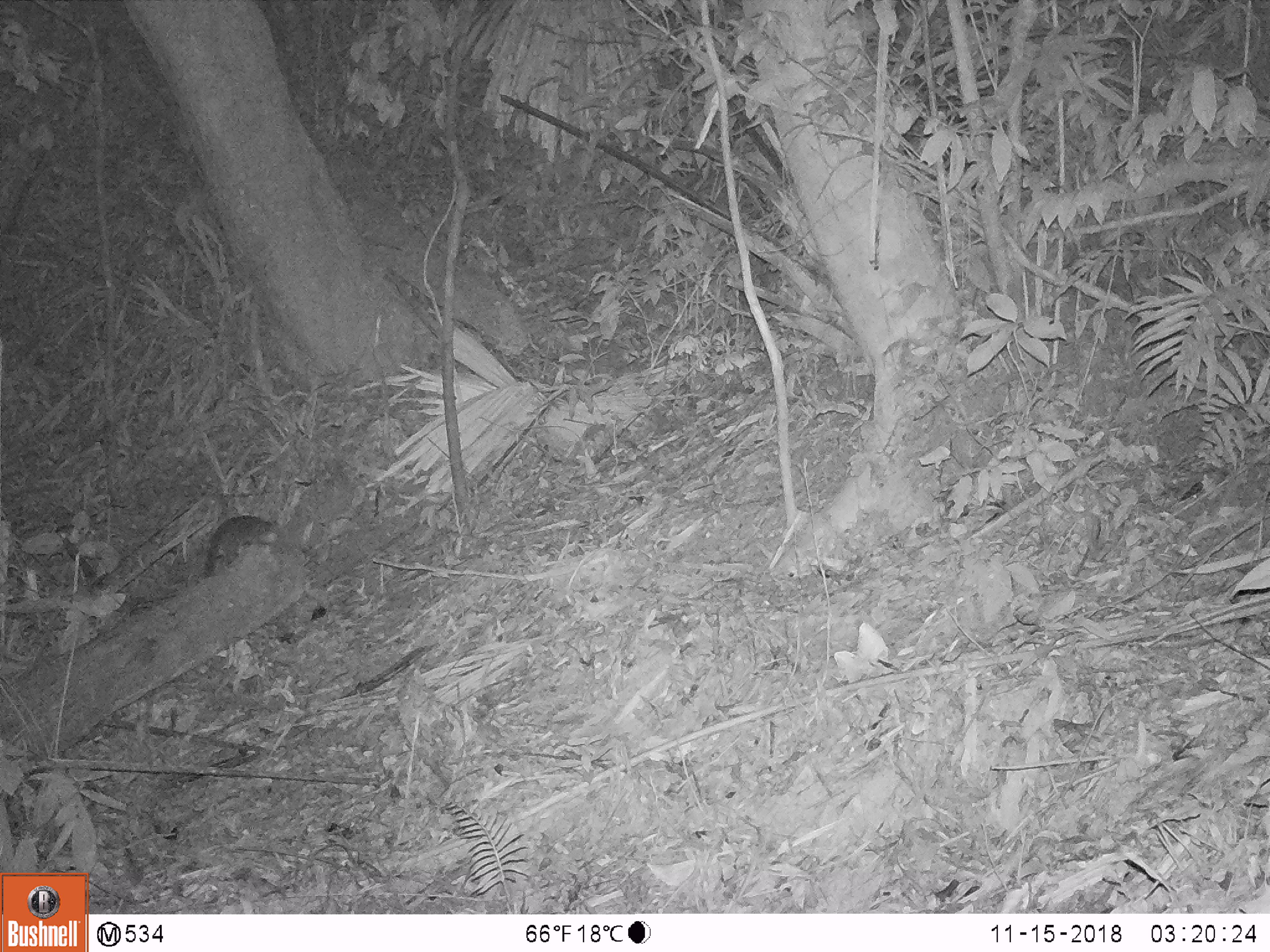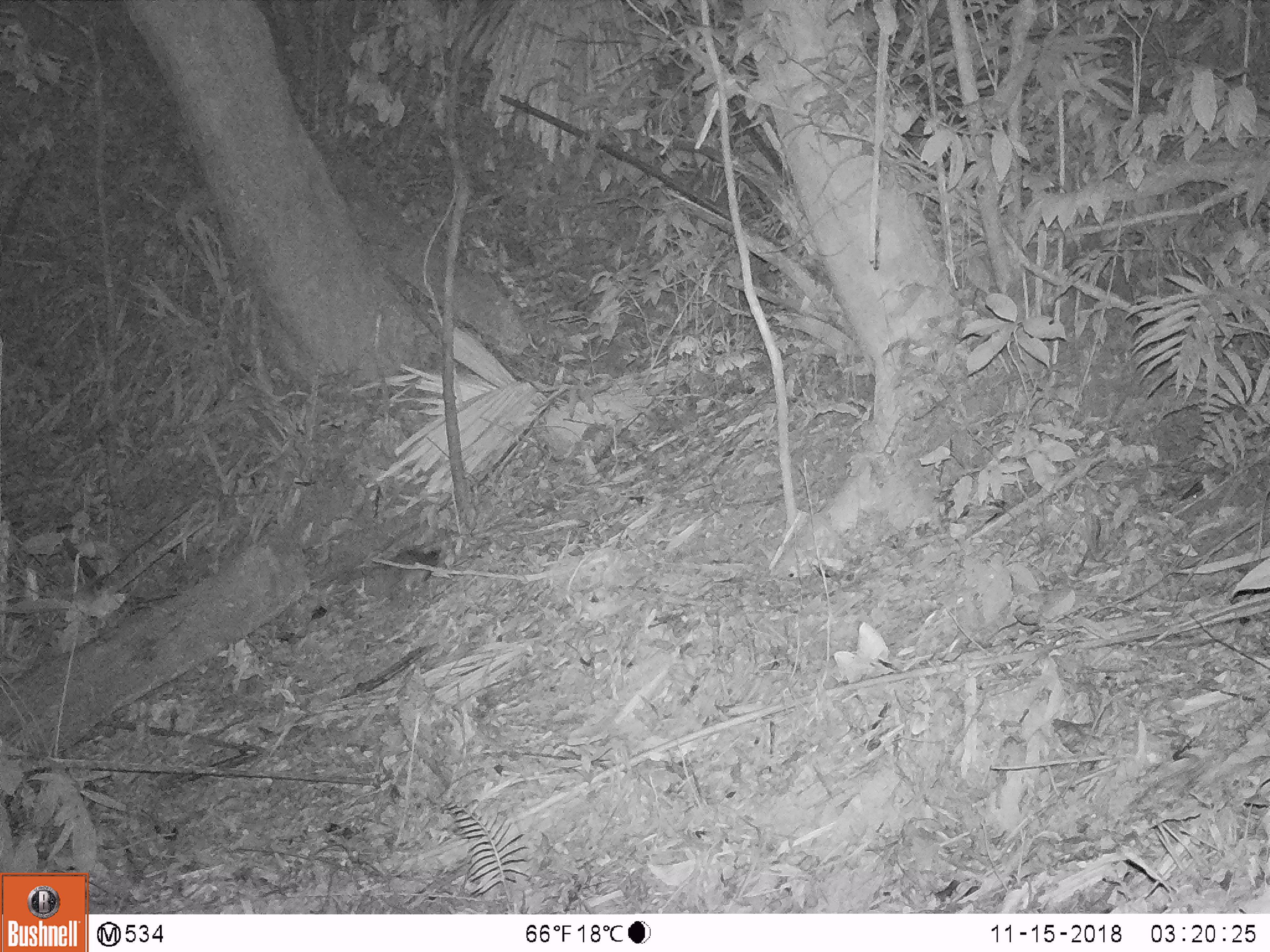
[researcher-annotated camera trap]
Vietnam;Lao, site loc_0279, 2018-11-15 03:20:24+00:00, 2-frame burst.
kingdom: Animalia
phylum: Chordata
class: Mammalia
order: Carnivora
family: Mustelidae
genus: Melogale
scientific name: Melogale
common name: ferret badger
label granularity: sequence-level